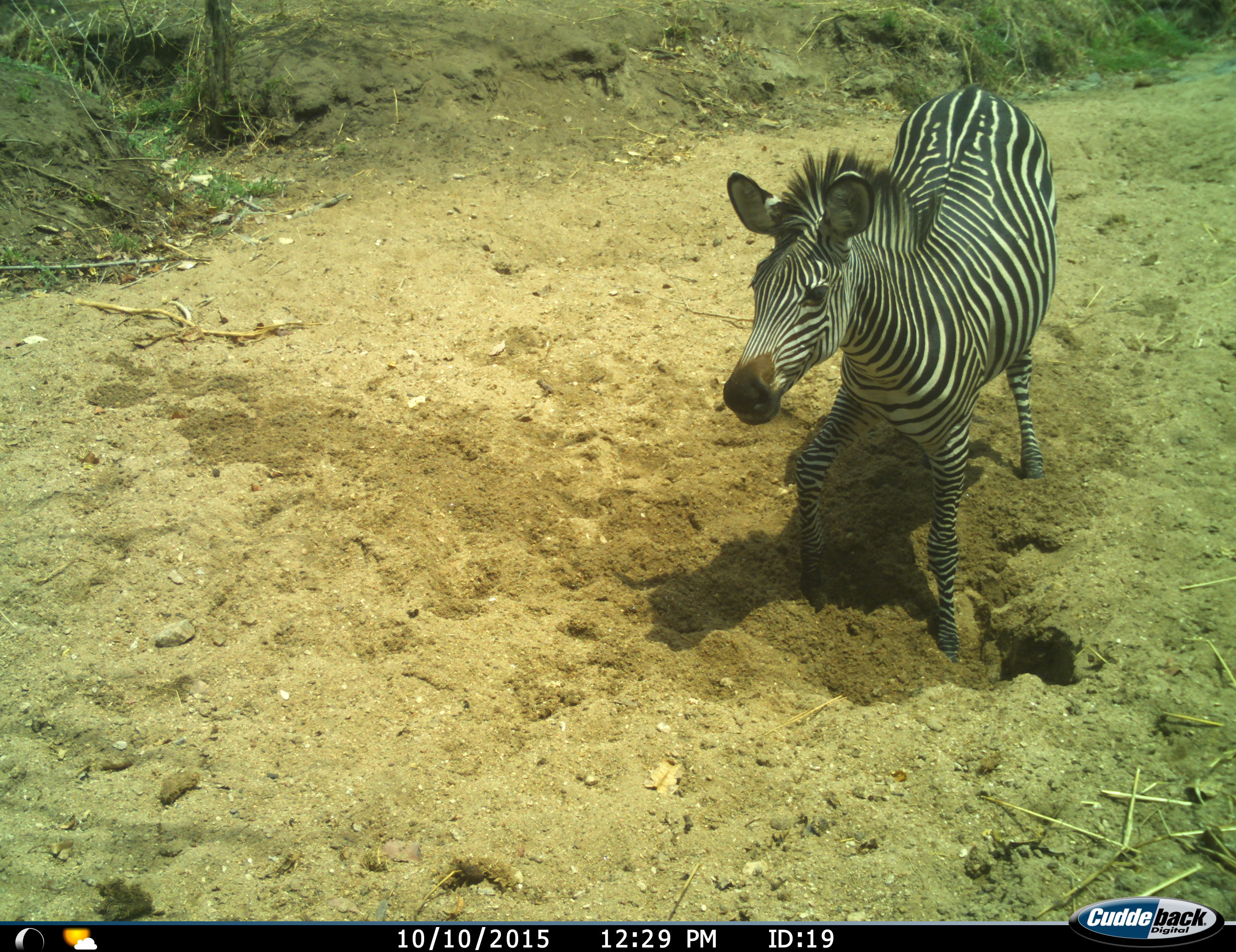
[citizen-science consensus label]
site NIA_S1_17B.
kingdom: Animalia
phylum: Chordata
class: Mammalia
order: Perissodactyla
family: Equidae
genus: Equus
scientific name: Equus quagga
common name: plains zebra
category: zebraplains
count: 1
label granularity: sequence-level